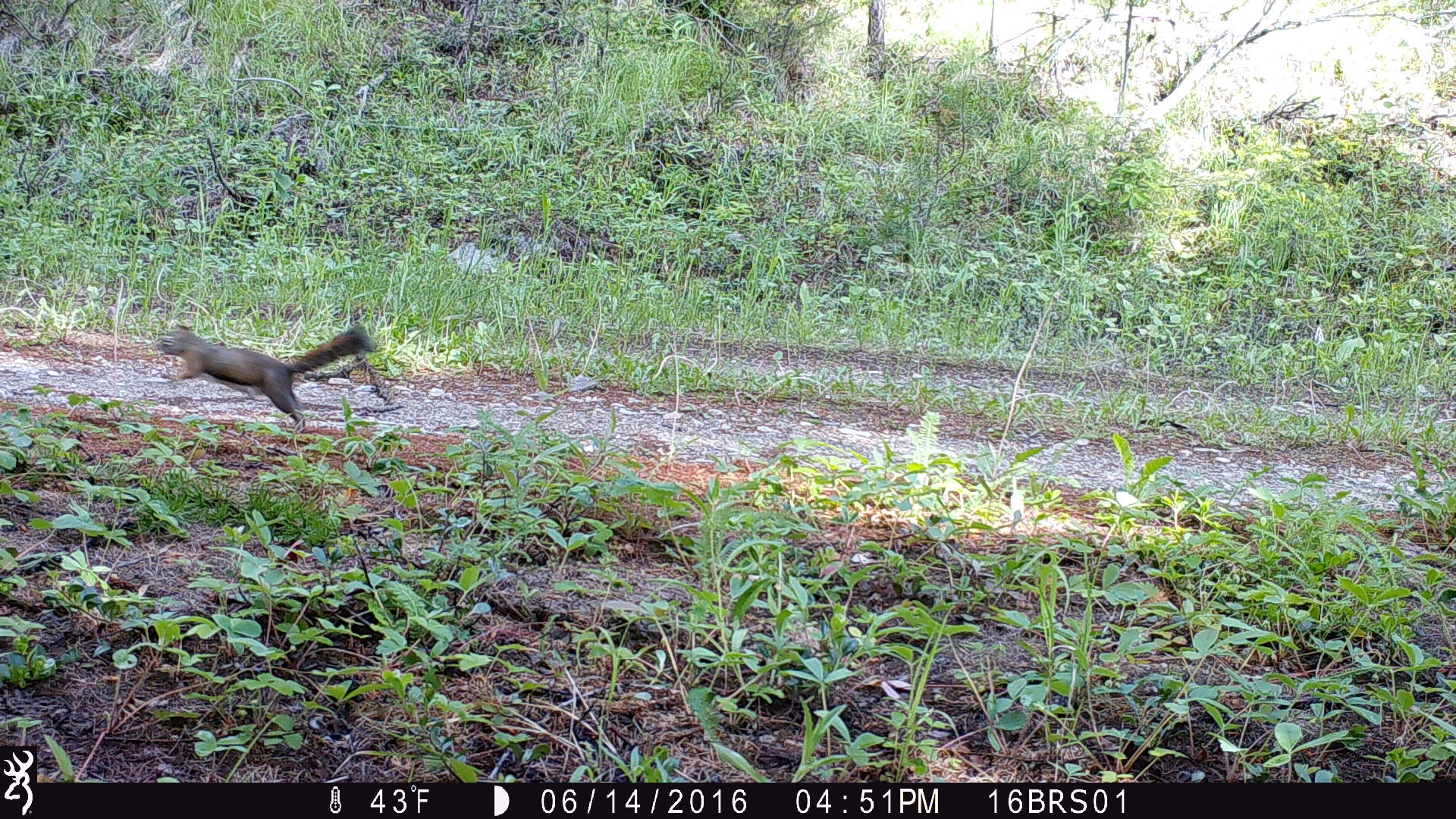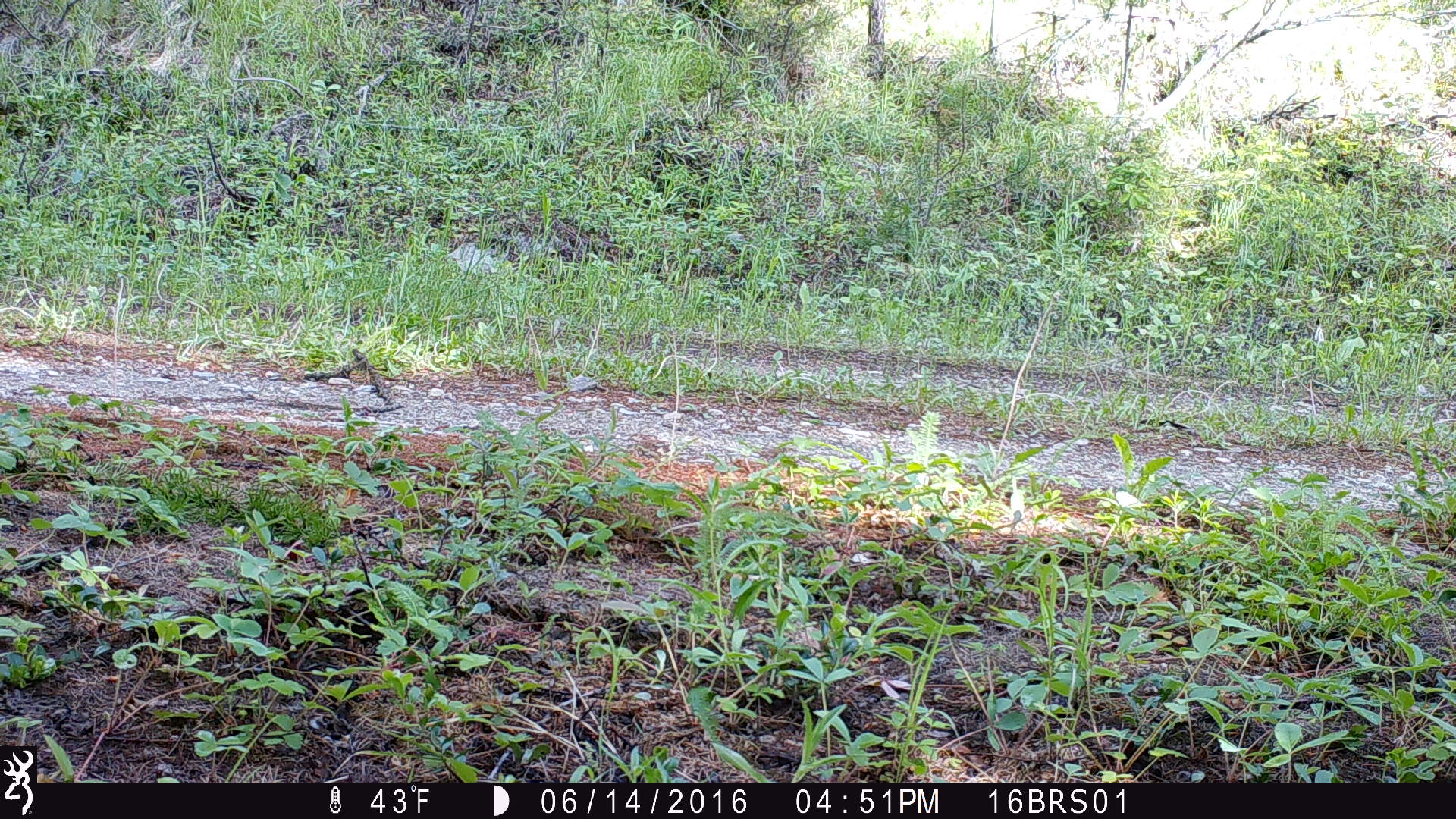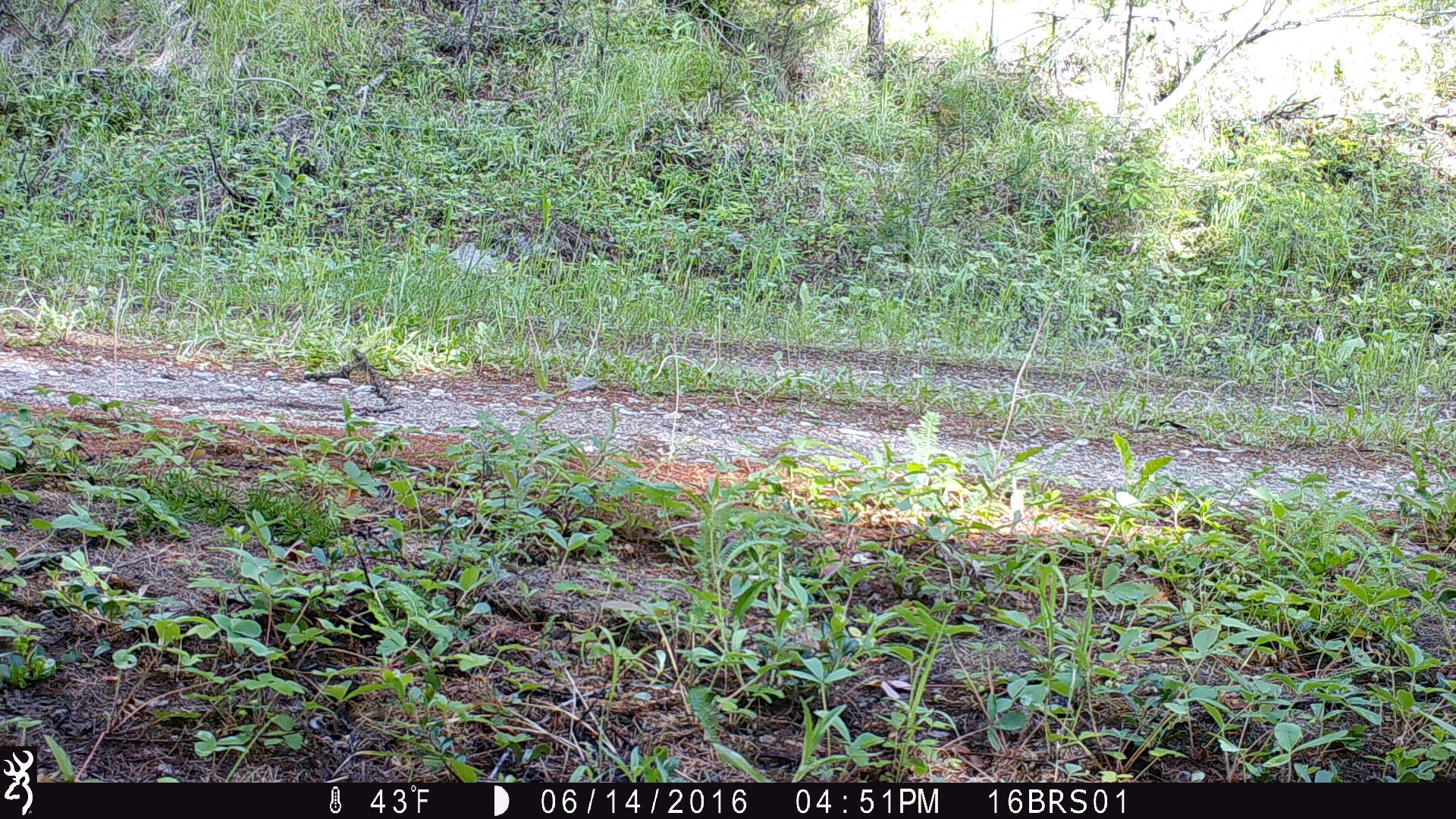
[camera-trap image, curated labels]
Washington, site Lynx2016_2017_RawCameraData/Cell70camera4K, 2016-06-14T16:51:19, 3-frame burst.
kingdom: Animalia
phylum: Chordata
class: Mammalia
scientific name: Mammalia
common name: small mammal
Small mammal (Mammalia). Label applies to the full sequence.